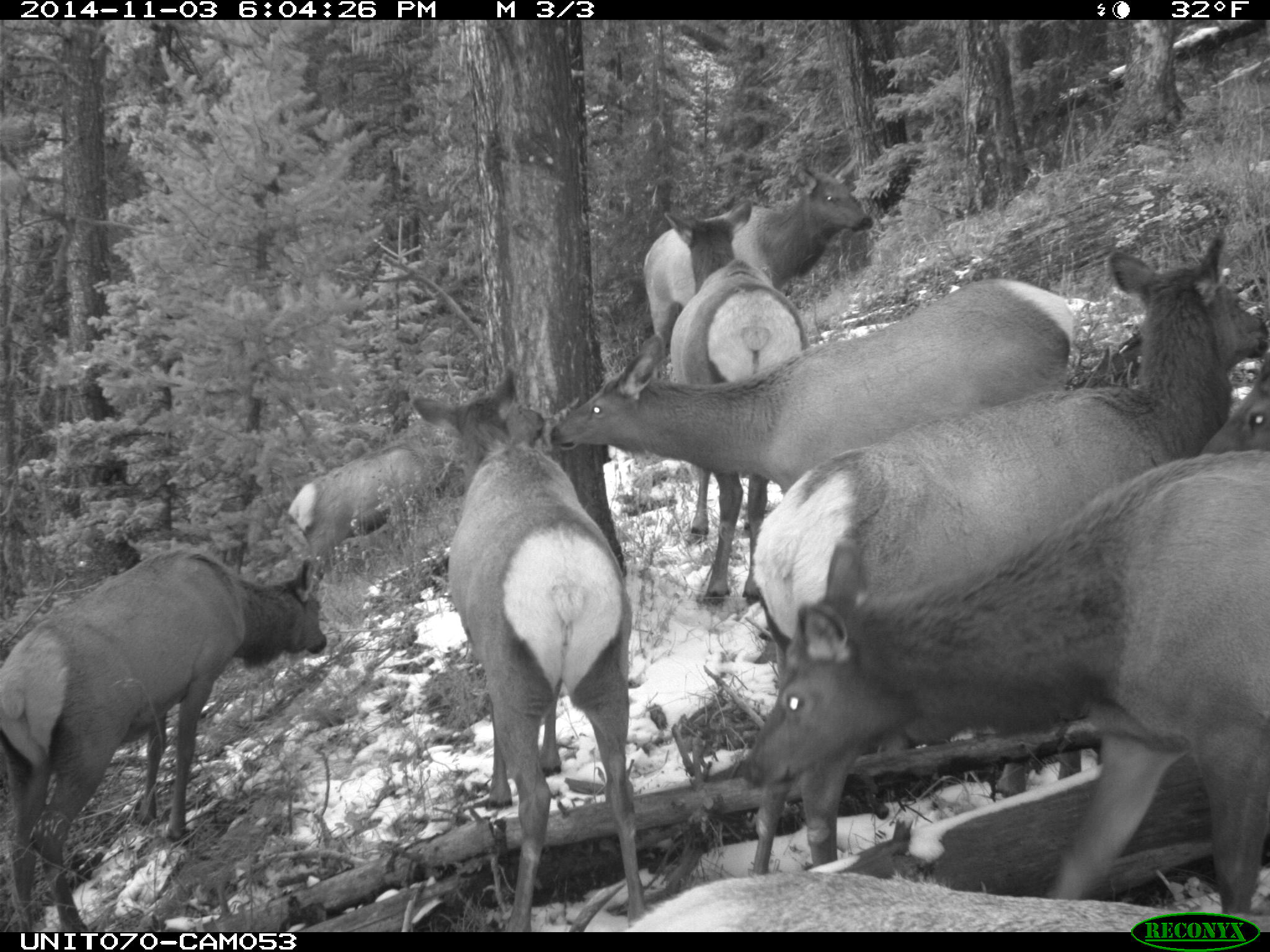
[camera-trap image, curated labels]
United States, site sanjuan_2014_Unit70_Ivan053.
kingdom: Animalia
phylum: Chordata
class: Mammalia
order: Artiodactyla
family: Cervidae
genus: Cervus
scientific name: Cervus elaphus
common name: red deer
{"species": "Cervus elaphus (red deer)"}